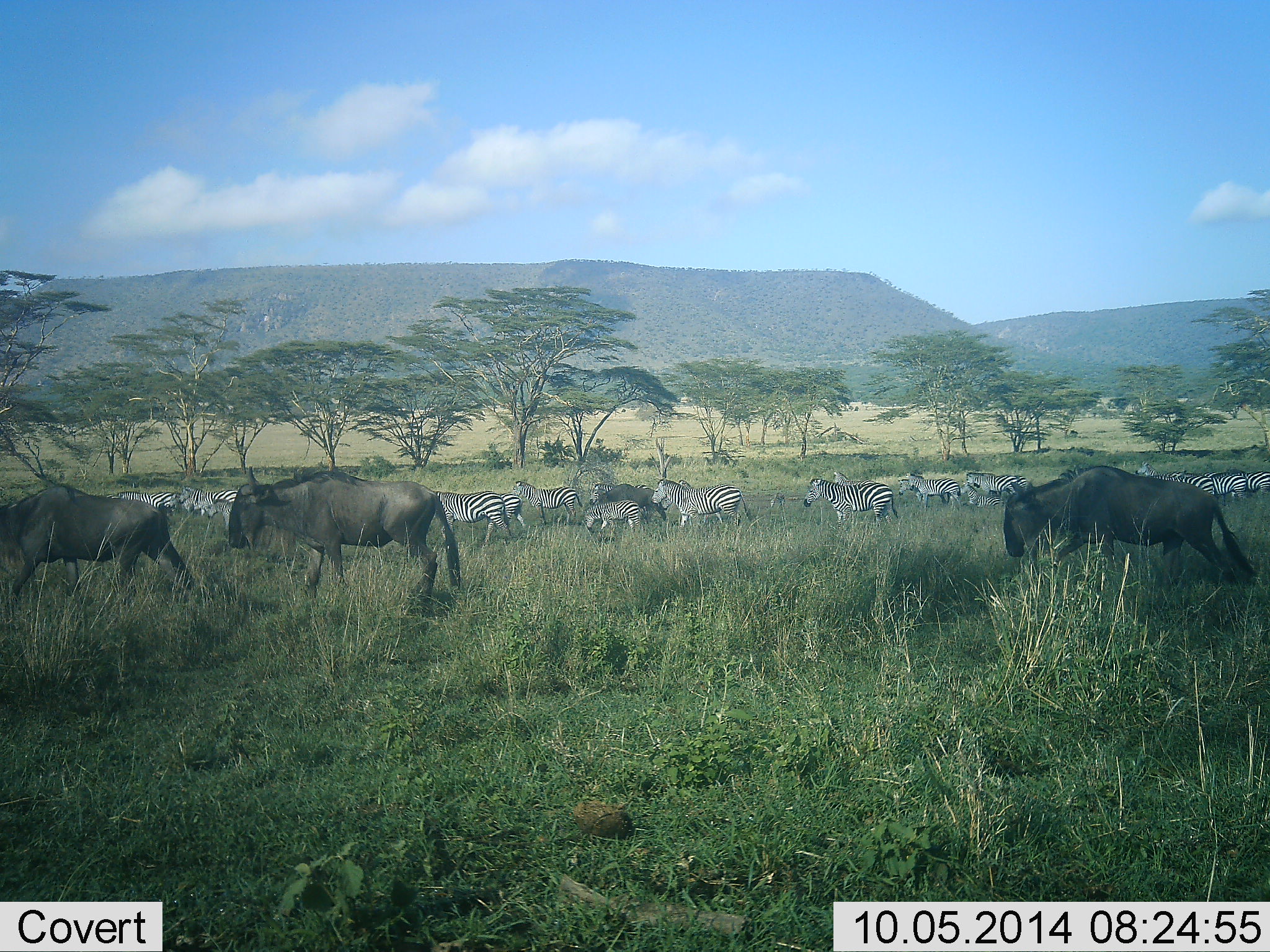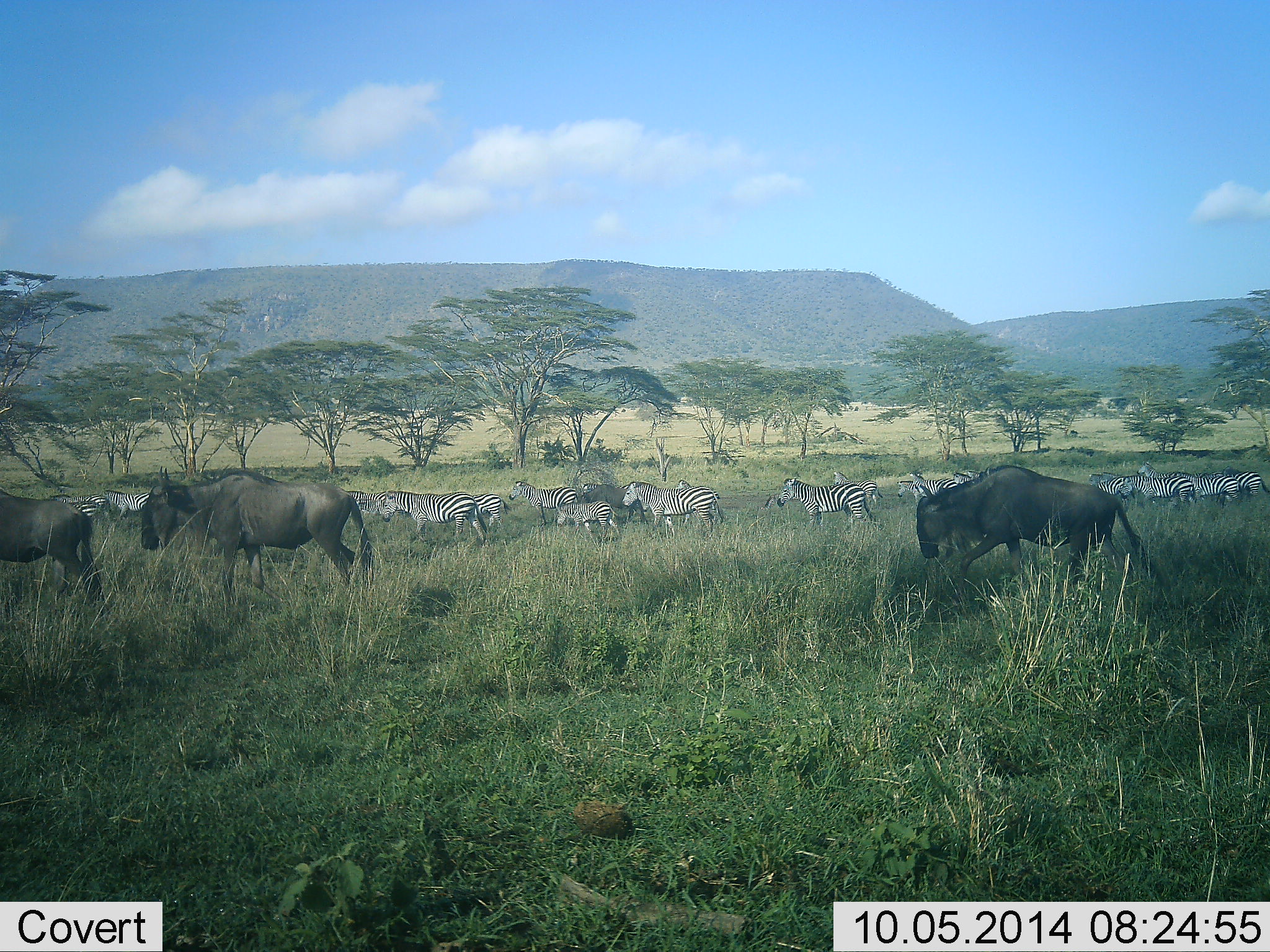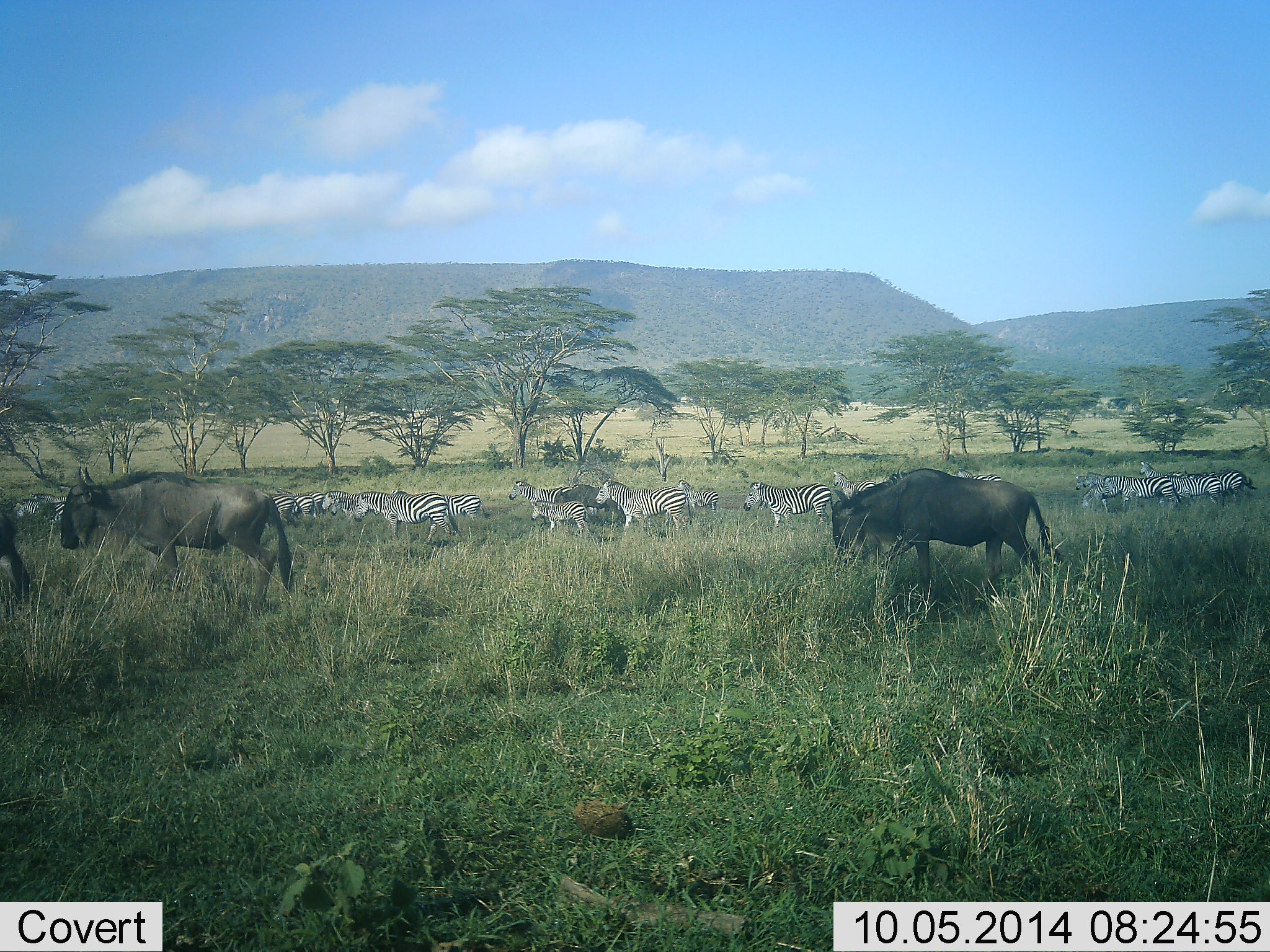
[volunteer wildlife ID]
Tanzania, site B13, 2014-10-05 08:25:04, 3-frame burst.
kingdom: Animalia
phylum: Chordata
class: Mammalia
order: Artiodactyla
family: Bovidae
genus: Connochaetes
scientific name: Connochaetes taurinus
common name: blue wildebeest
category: wildebeest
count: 3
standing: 0%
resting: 0%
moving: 100%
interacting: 10%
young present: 0%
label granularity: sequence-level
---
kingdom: Animalia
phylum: Chordata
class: Mammalia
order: Perissodactyla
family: Equidae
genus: Equus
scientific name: Equus quagga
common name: plains zebra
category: zebra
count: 11-50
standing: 9%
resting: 0%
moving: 100%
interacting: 9%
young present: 27%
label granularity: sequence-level